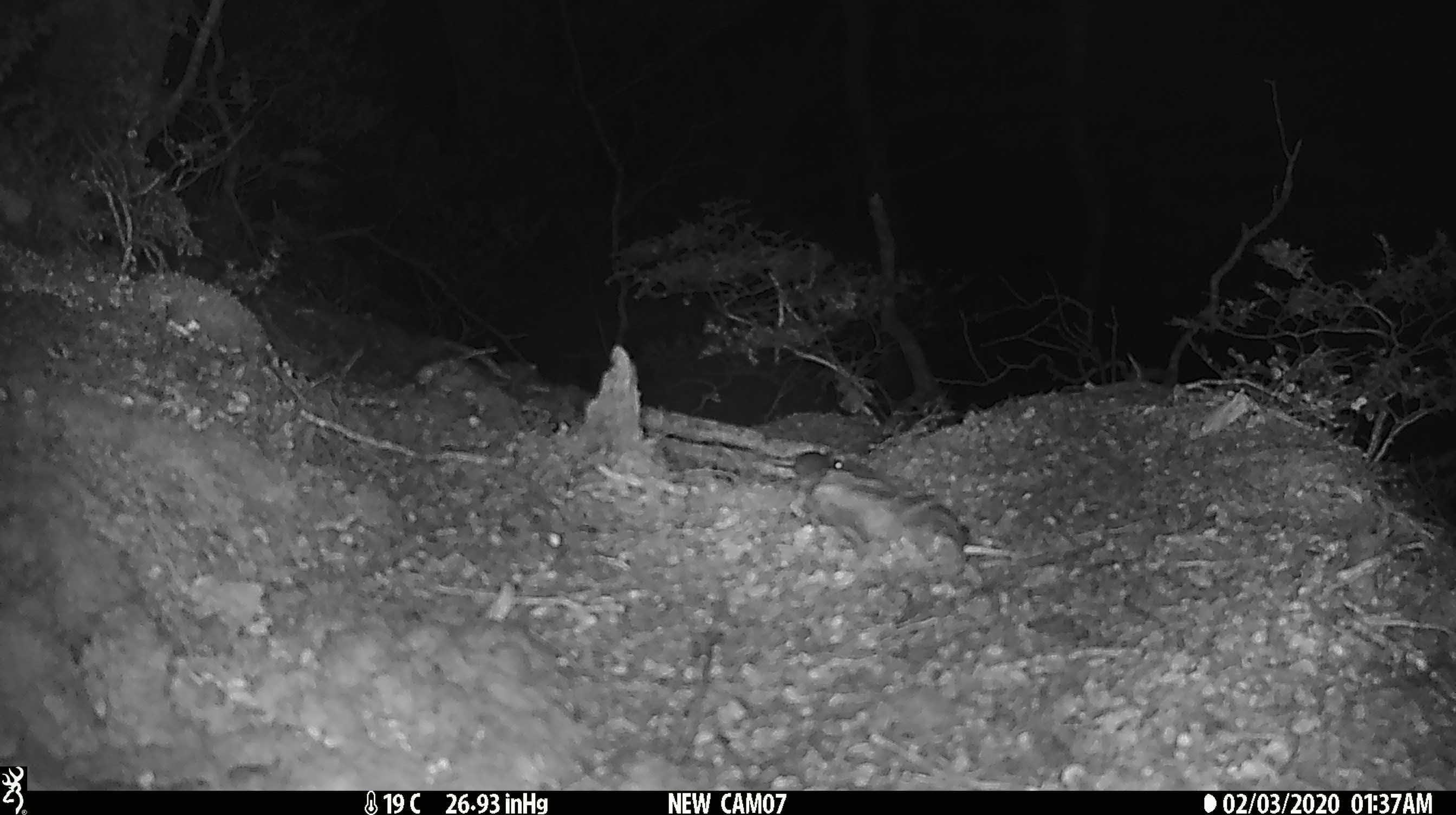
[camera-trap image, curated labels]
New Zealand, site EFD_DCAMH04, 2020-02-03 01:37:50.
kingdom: Animalia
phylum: Chordata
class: Mammalia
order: Rodentia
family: Muridae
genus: Mus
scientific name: Mus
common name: mouse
Mouse (Mus).